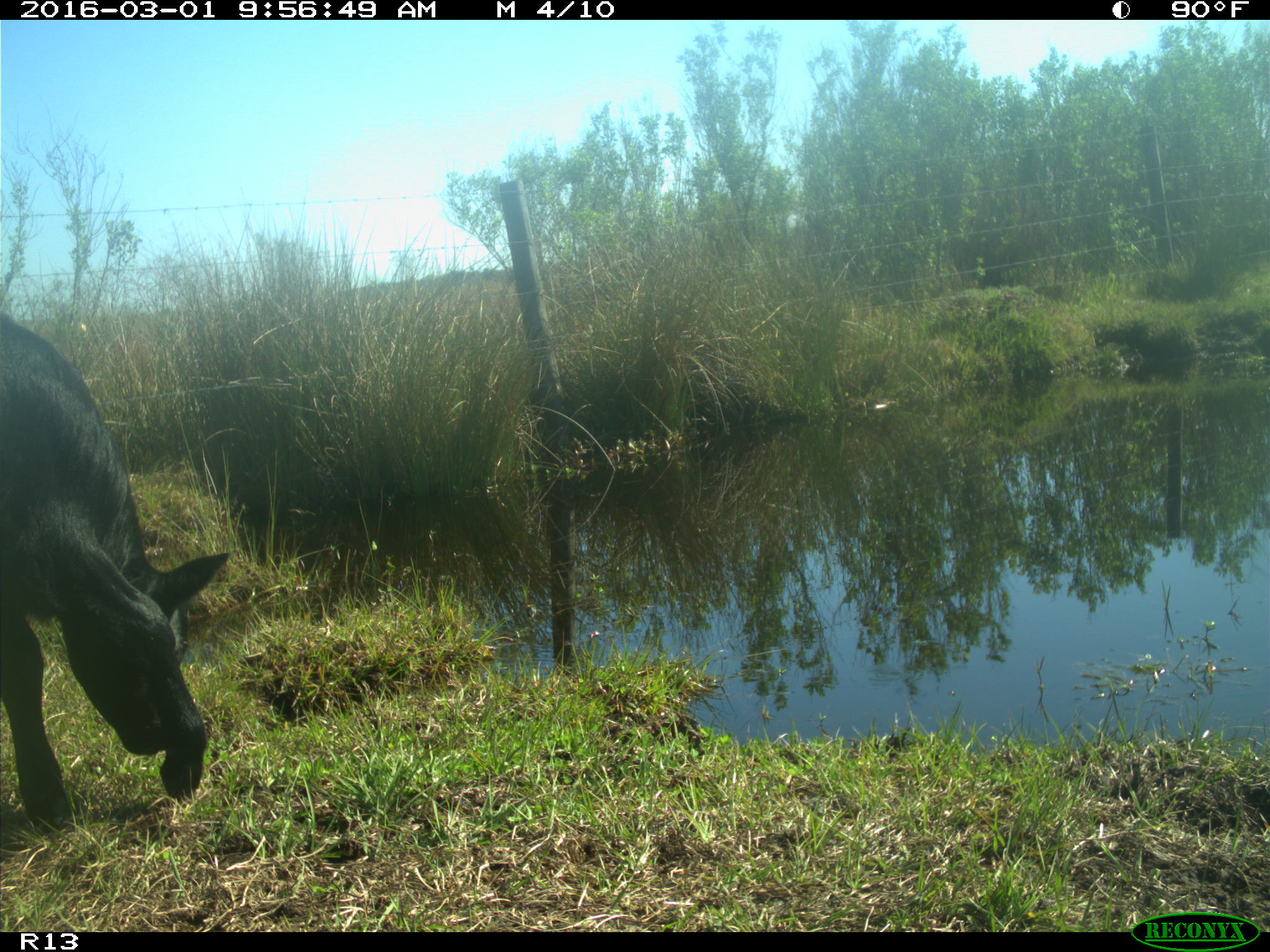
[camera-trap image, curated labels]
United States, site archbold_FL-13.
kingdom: Animalia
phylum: Chordata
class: Mammalia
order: Artiodactyla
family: Bovidae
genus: Bos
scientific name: Bos taurus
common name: domestic cow